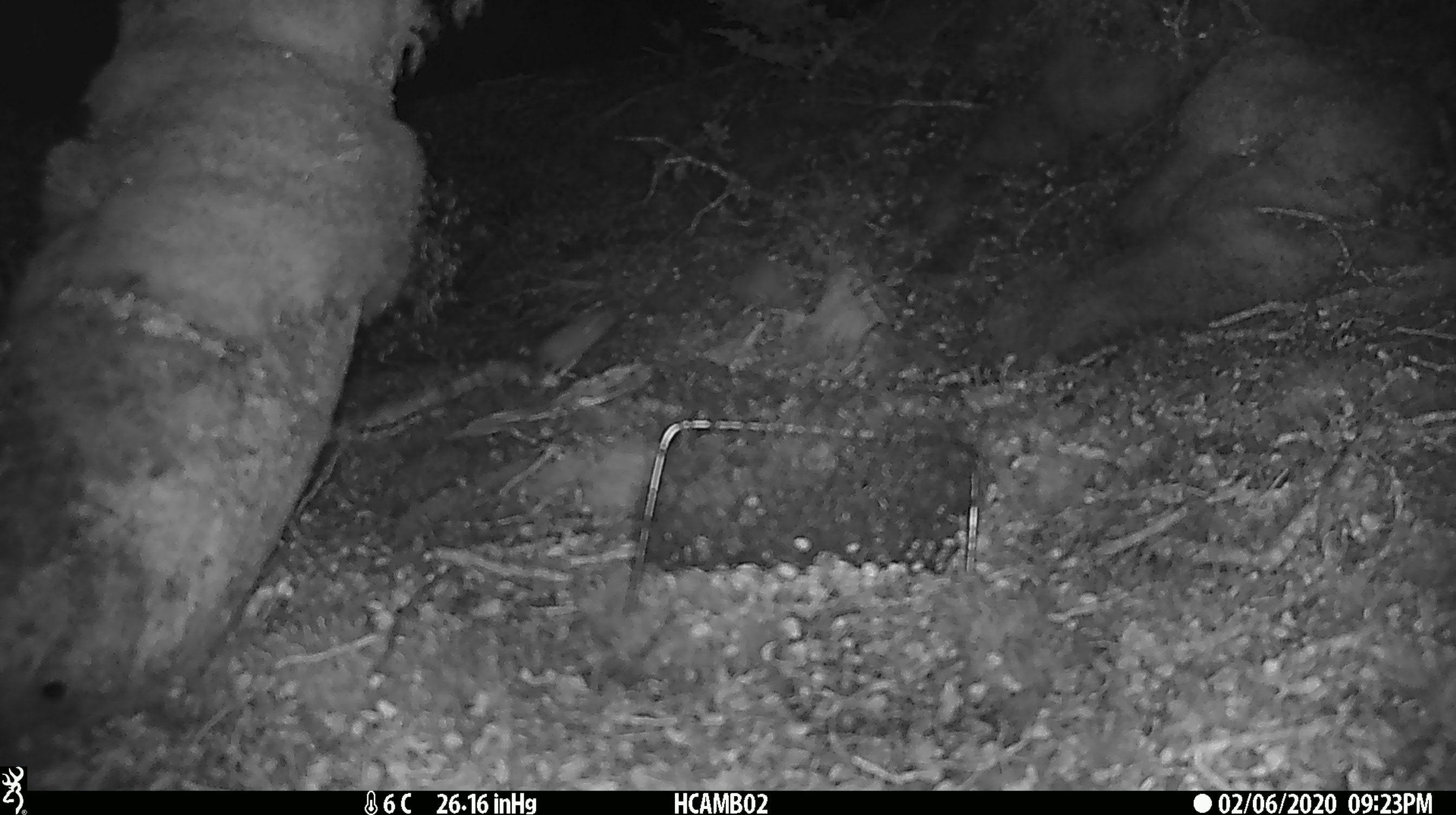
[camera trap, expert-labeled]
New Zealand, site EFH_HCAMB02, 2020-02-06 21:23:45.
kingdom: Animalia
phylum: Chordata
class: Mammalia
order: Rodentia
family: Muridae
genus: Mus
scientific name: Mus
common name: mouse